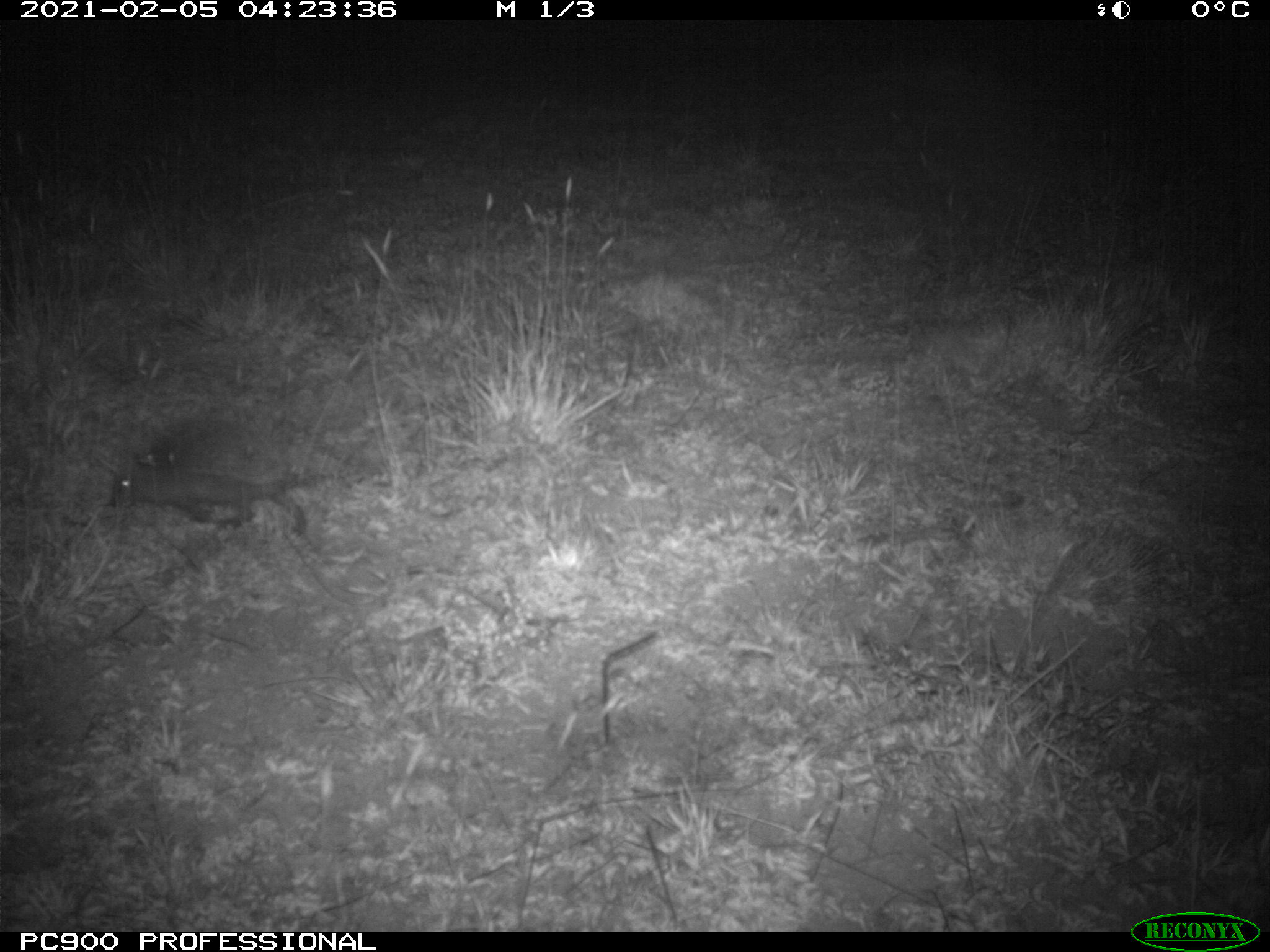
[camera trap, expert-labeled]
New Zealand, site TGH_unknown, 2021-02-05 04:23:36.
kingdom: Animalia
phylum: Chordata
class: Mammalia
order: Eulipotyphla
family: Erinaceidae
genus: Erinaceus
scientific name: Erinaceus europaeus europaeus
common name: european hedgehog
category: hedgehog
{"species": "hedgehog (european hedgehog) (Erinaceus europaeus europaeus)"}